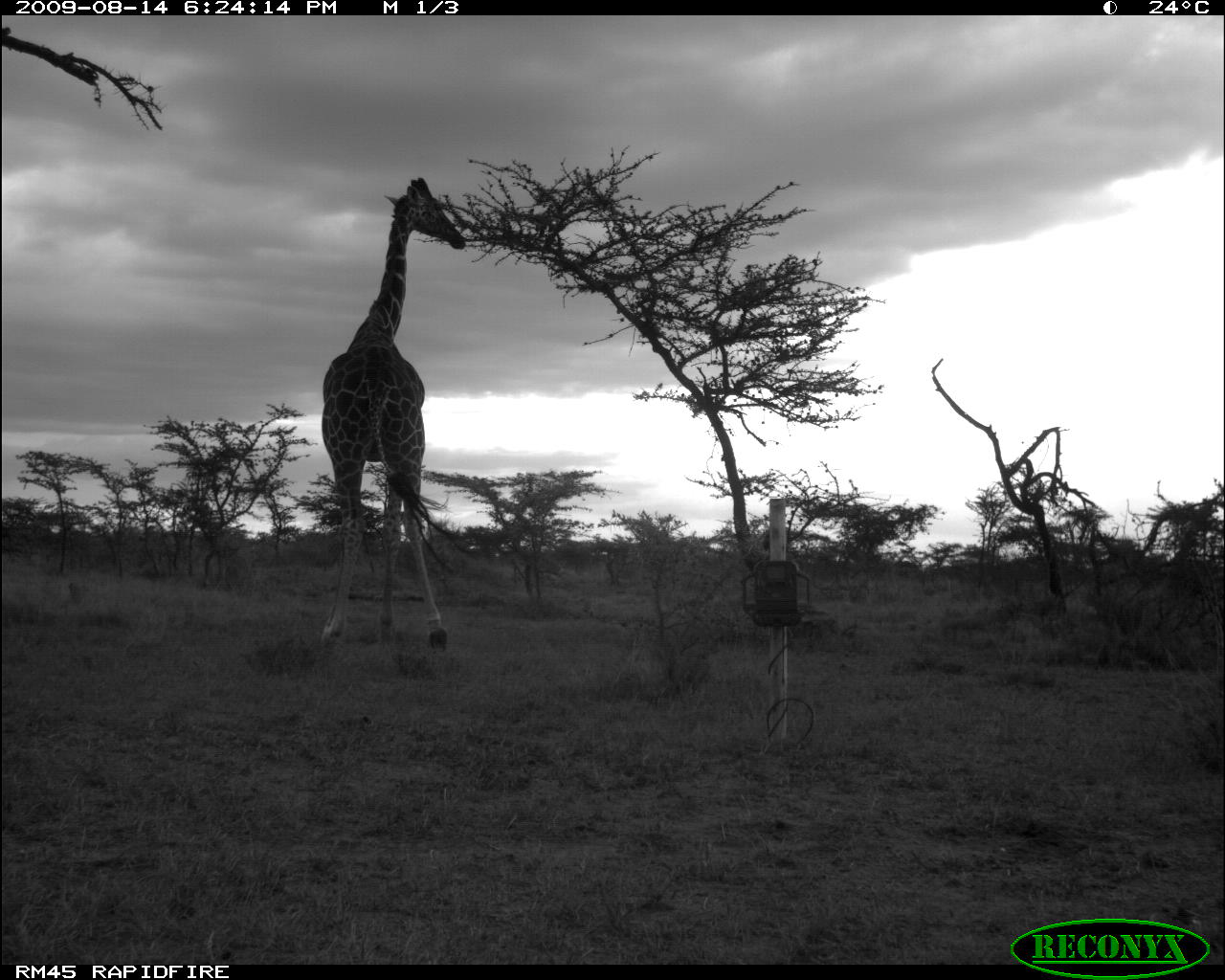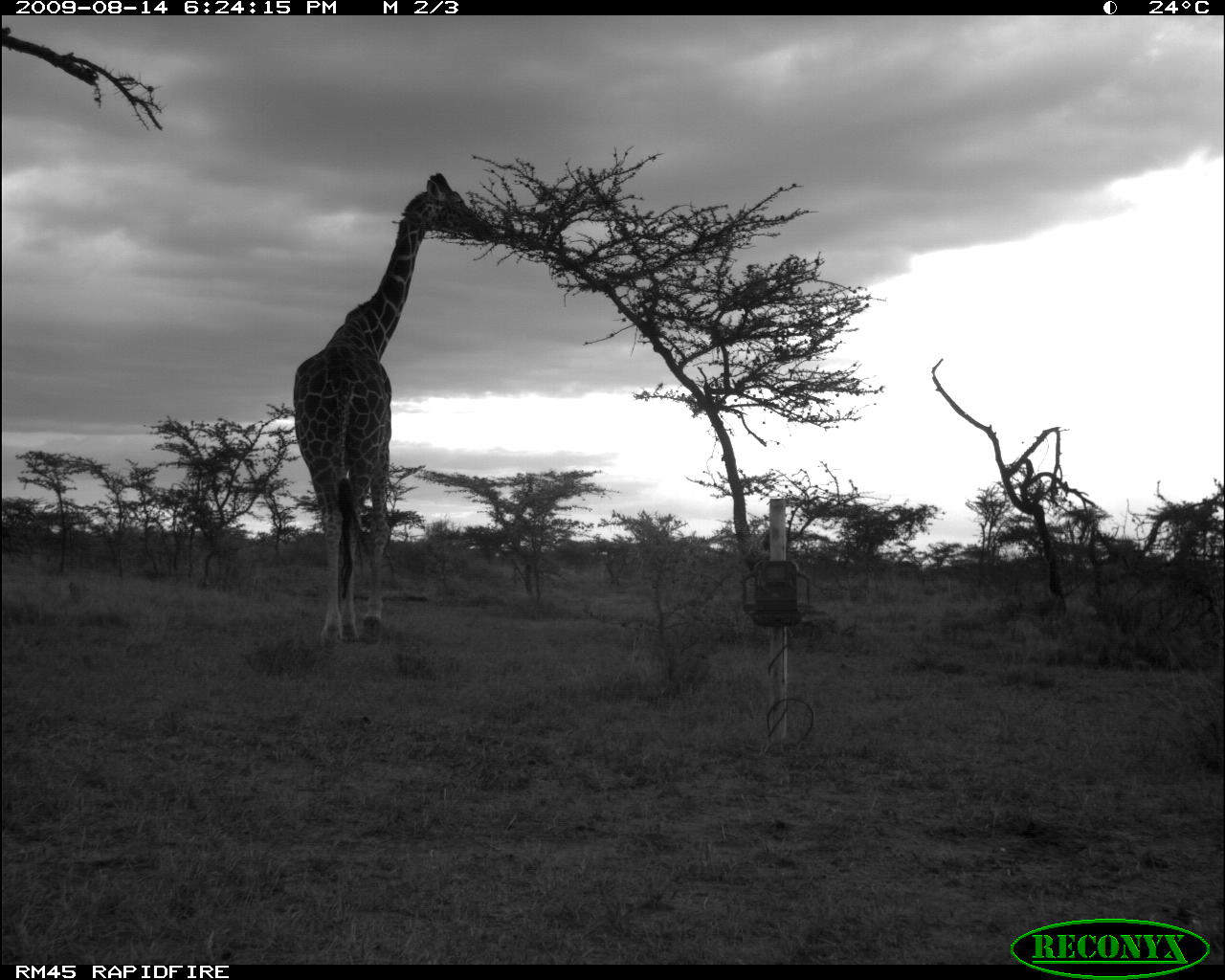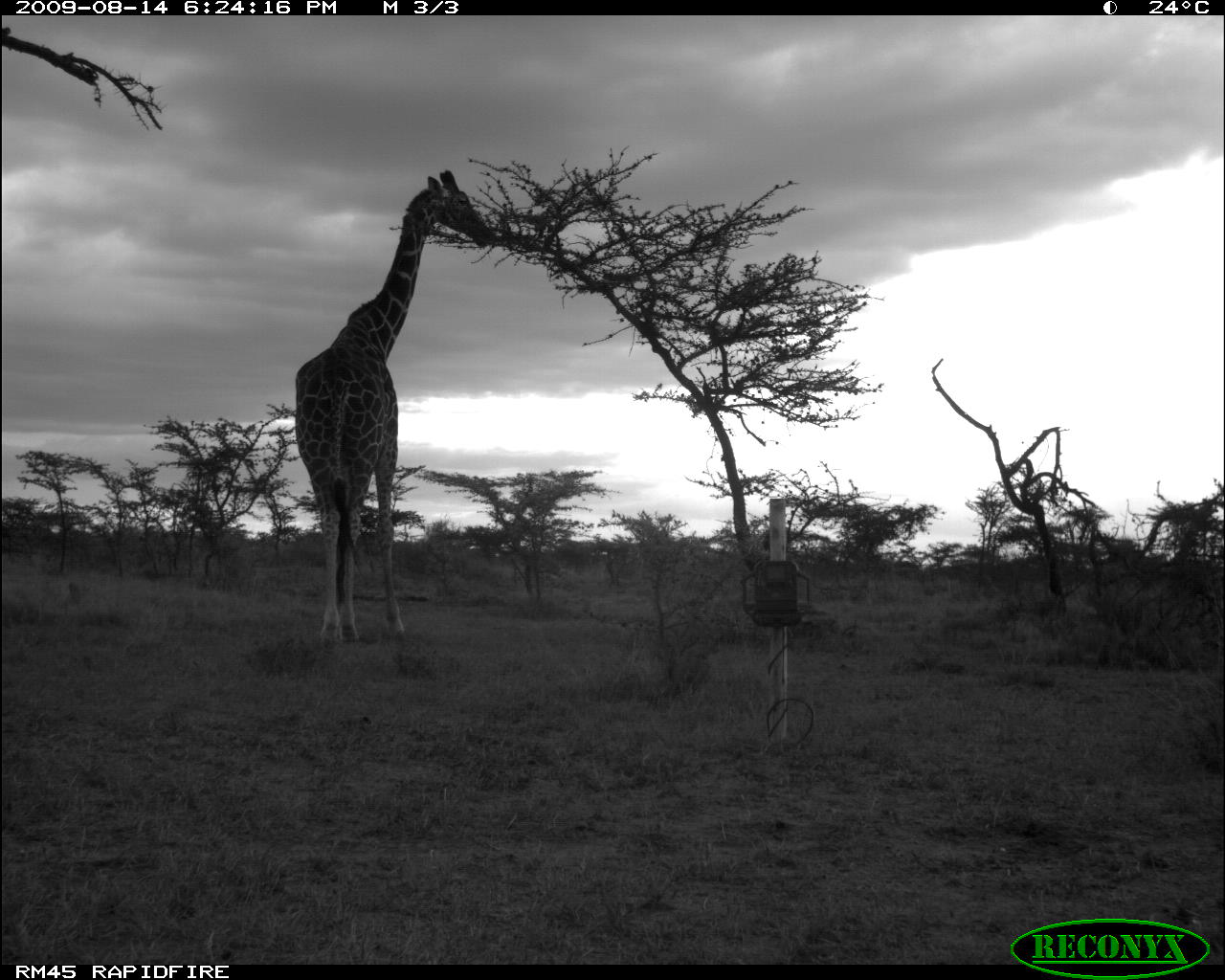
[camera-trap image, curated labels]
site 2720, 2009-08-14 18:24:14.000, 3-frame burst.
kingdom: Animalia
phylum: Chordata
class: Mammalia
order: Artiodactyla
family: Giraffidae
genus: Giraffa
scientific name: Giraffa camelopardalis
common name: giraffe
Giraffa camelopardalis (giraffe), count 1.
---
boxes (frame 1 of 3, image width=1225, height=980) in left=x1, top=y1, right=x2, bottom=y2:
giraffa camelopardalis: left=319, top=175, right=467, bottom=652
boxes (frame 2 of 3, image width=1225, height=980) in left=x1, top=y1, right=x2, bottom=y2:
giraffa camelopardalis: left=292, top=171, right=493, bottom=645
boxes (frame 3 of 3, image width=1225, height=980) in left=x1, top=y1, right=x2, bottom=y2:
giraffa camelopardalis: left=292, top=167, right=495, bottom=643